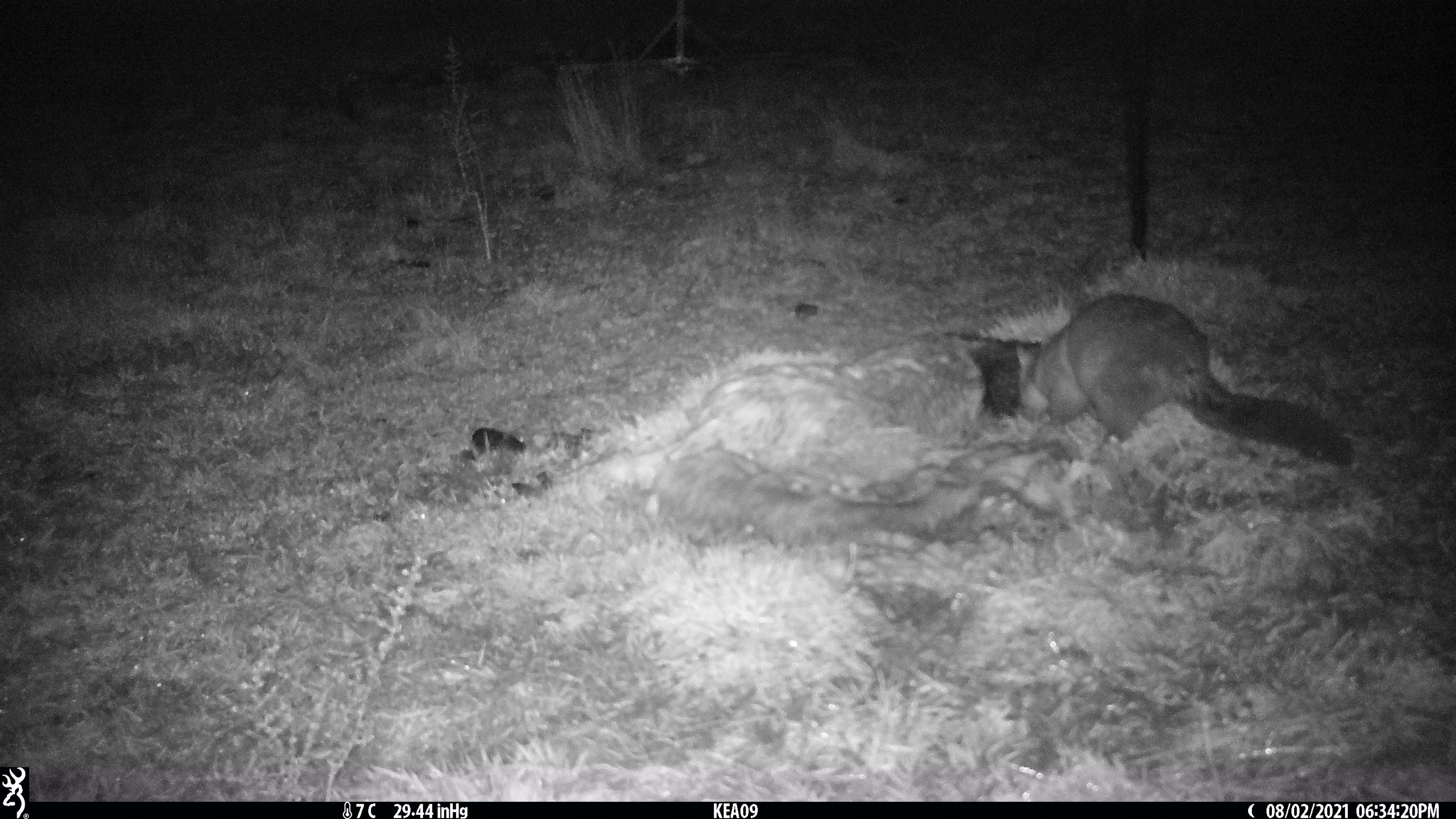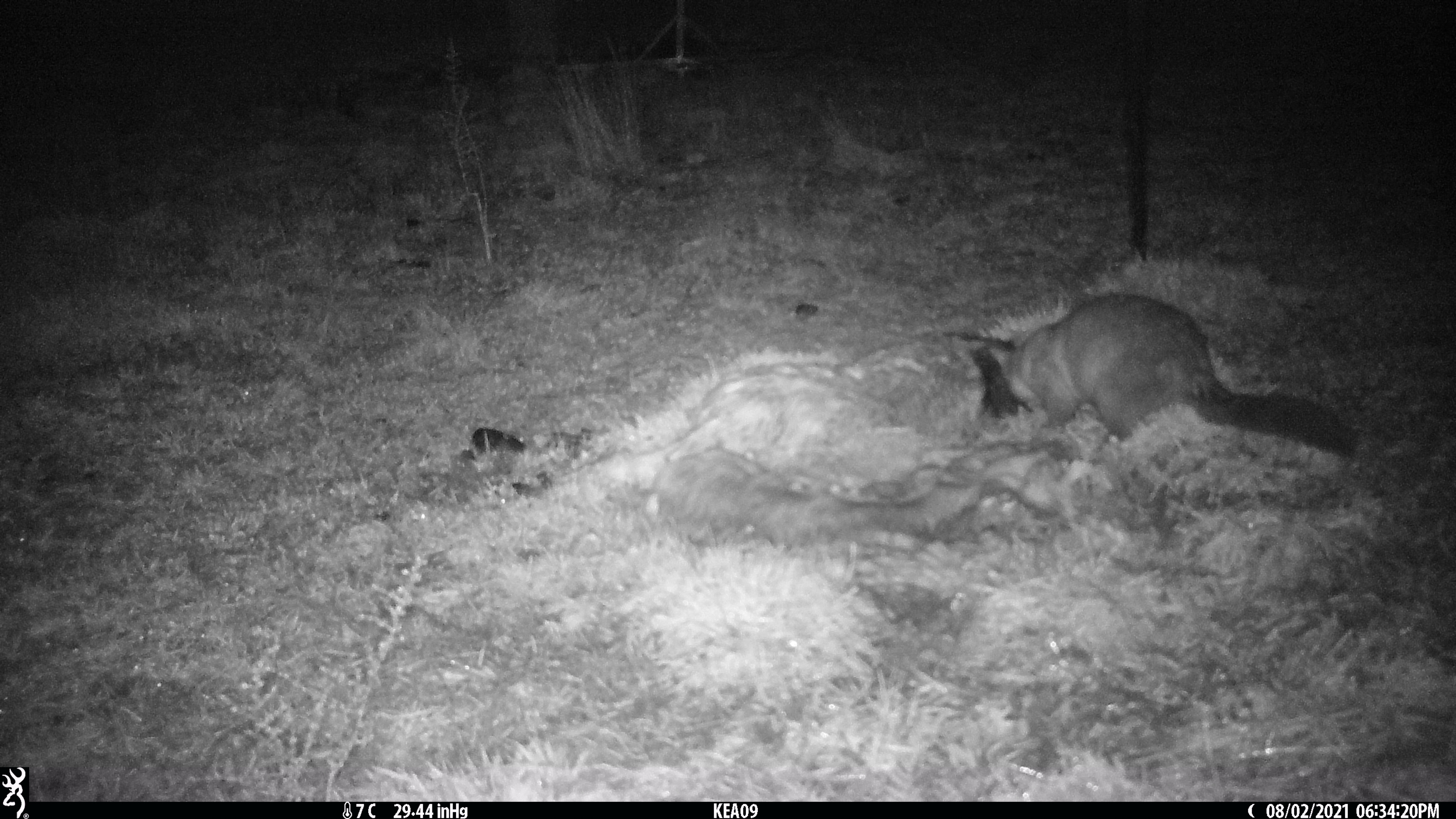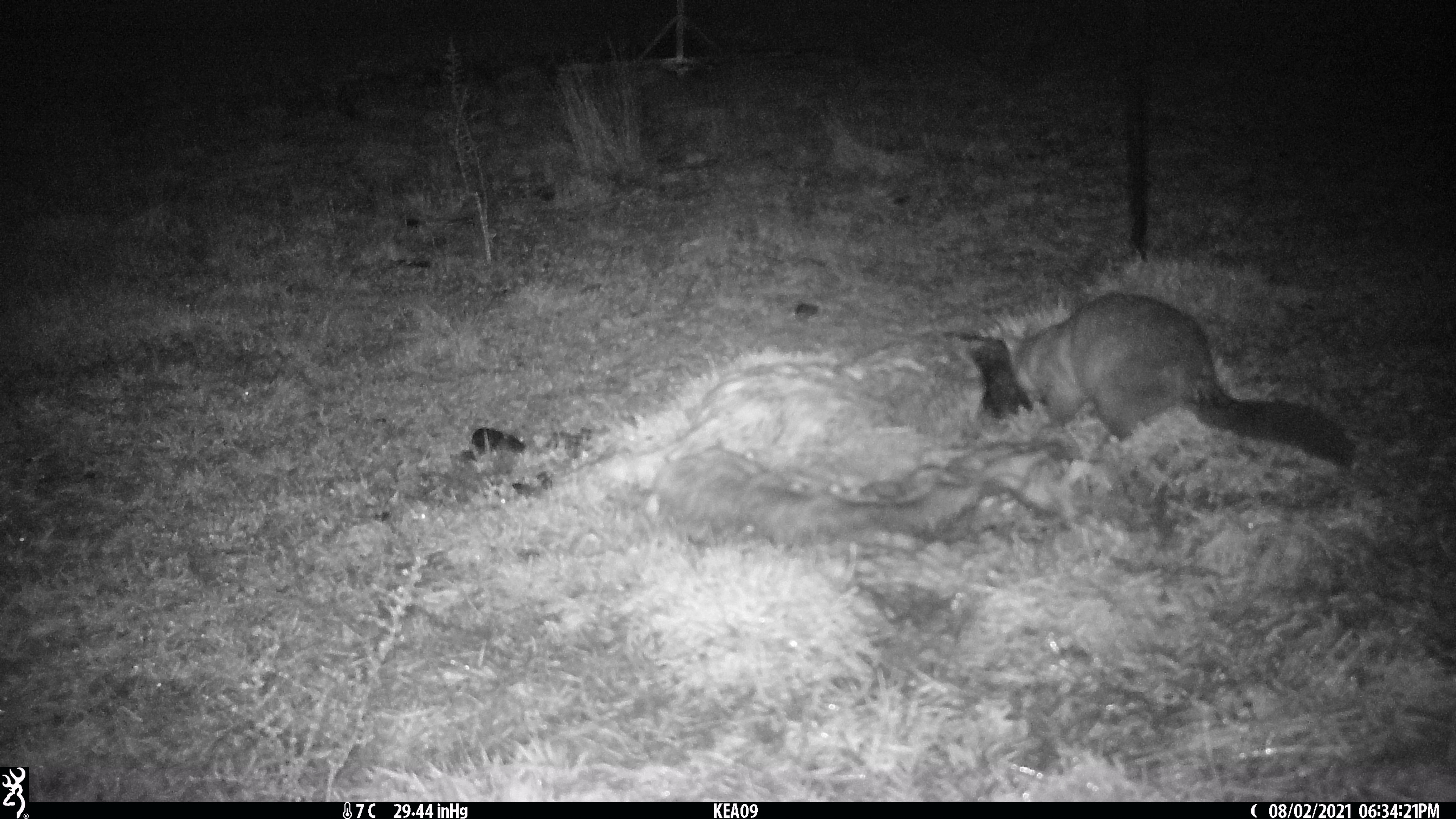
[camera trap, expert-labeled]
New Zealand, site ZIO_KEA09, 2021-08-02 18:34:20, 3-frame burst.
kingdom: Animalia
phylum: Chordata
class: Mammalia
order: Diprotodontia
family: Phalangeridae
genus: Trichosurus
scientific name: Trichosurus vulpecula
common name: common brushtail possum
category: possum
Possum (common brushtail possum) (Trichosurus vulpecula).